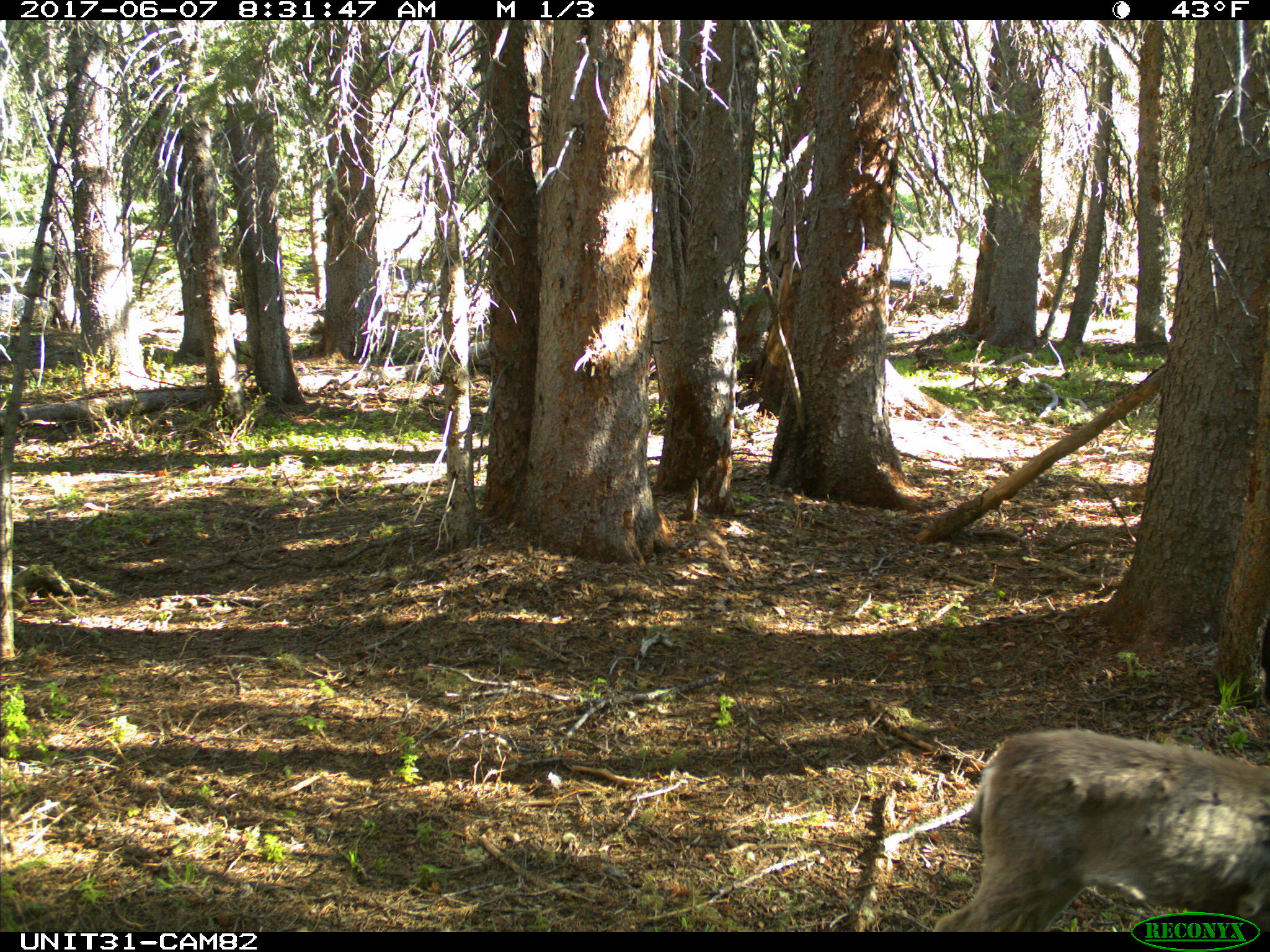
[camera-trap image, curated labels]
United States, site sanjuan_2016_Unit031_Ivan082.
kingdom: Animalia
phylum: Chordata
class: Mammalia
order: Artiodactyla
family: Cervidae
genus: Odocoileus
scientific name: Odocoileus hemionus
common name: mule deer